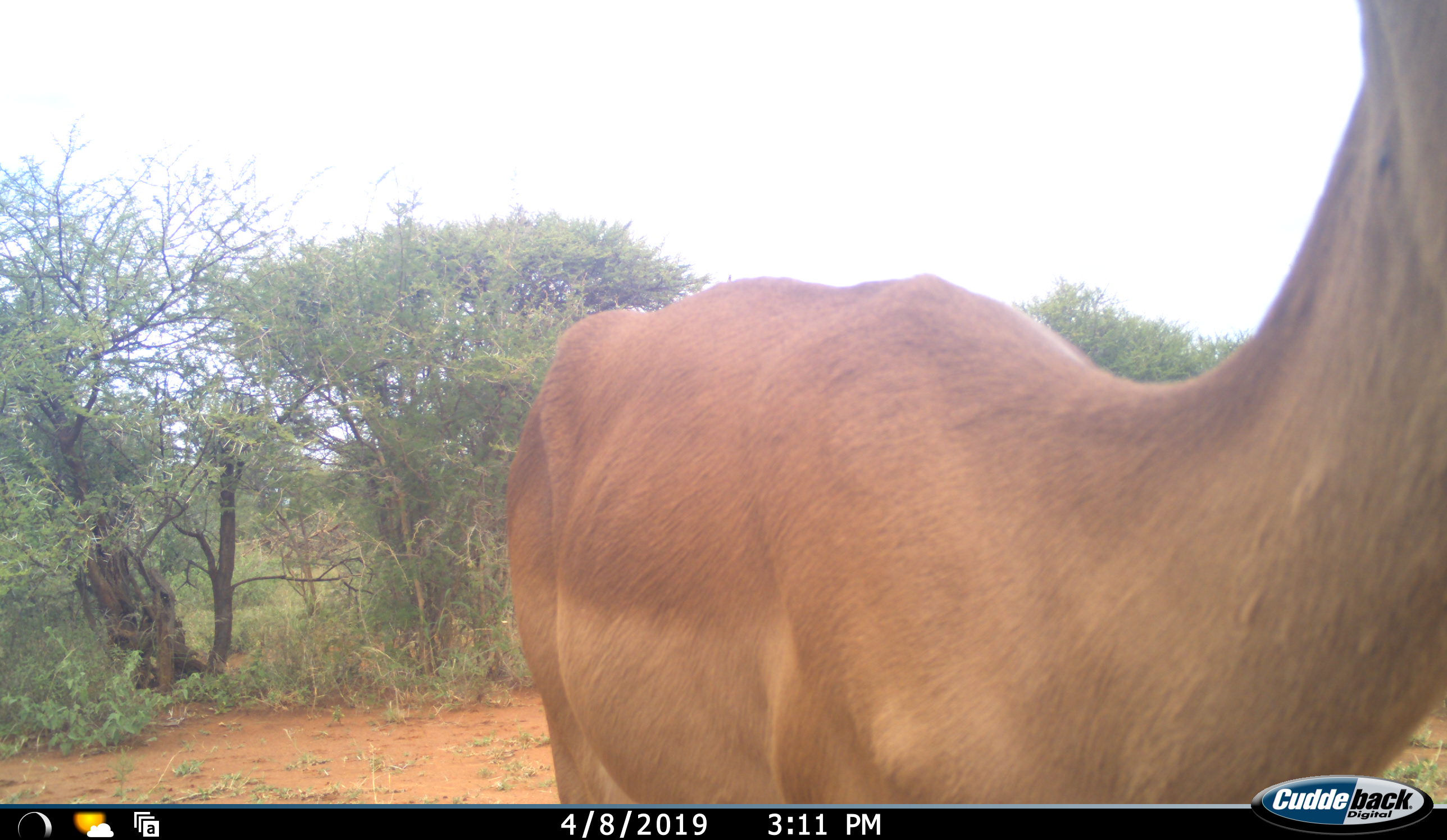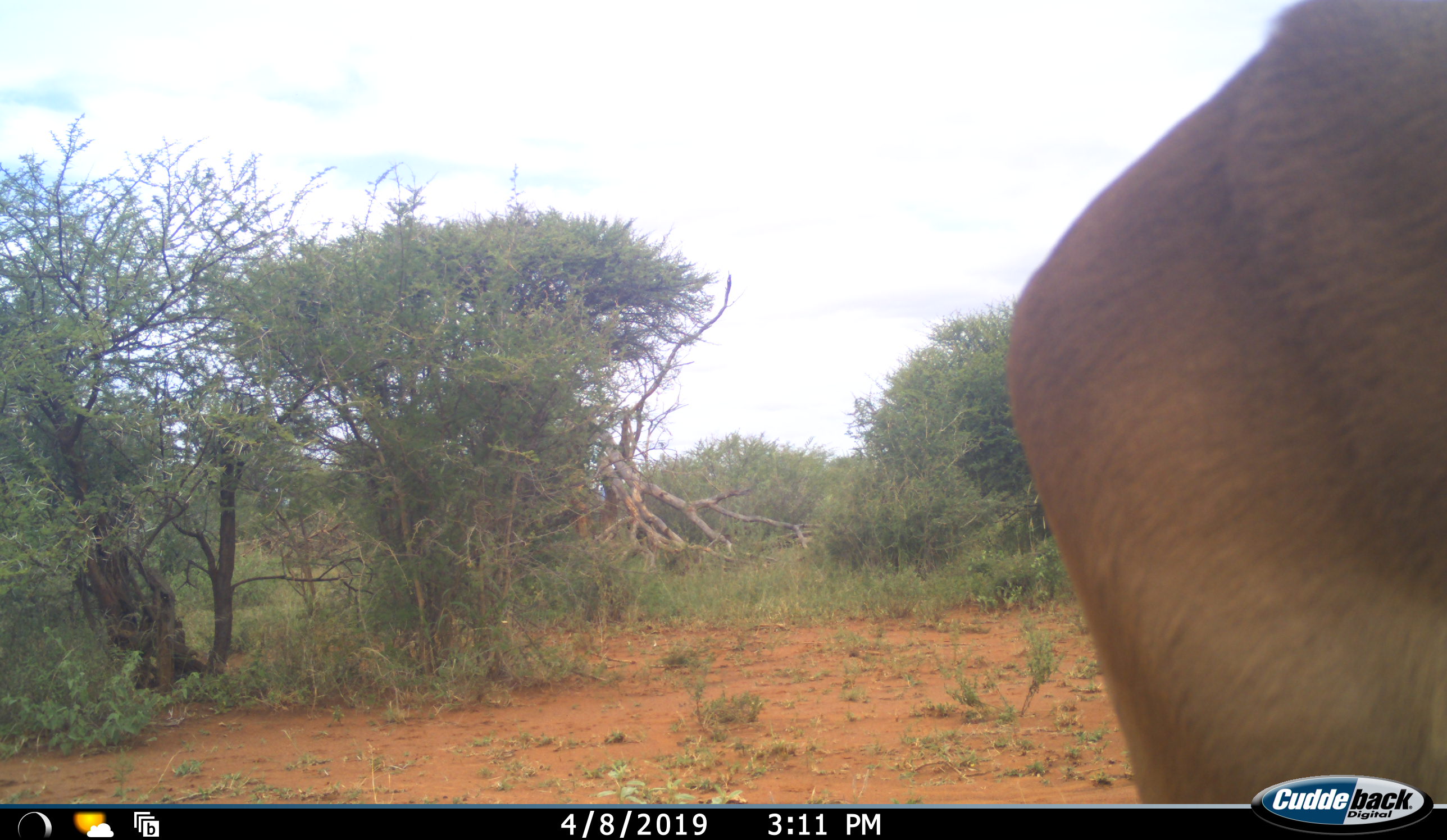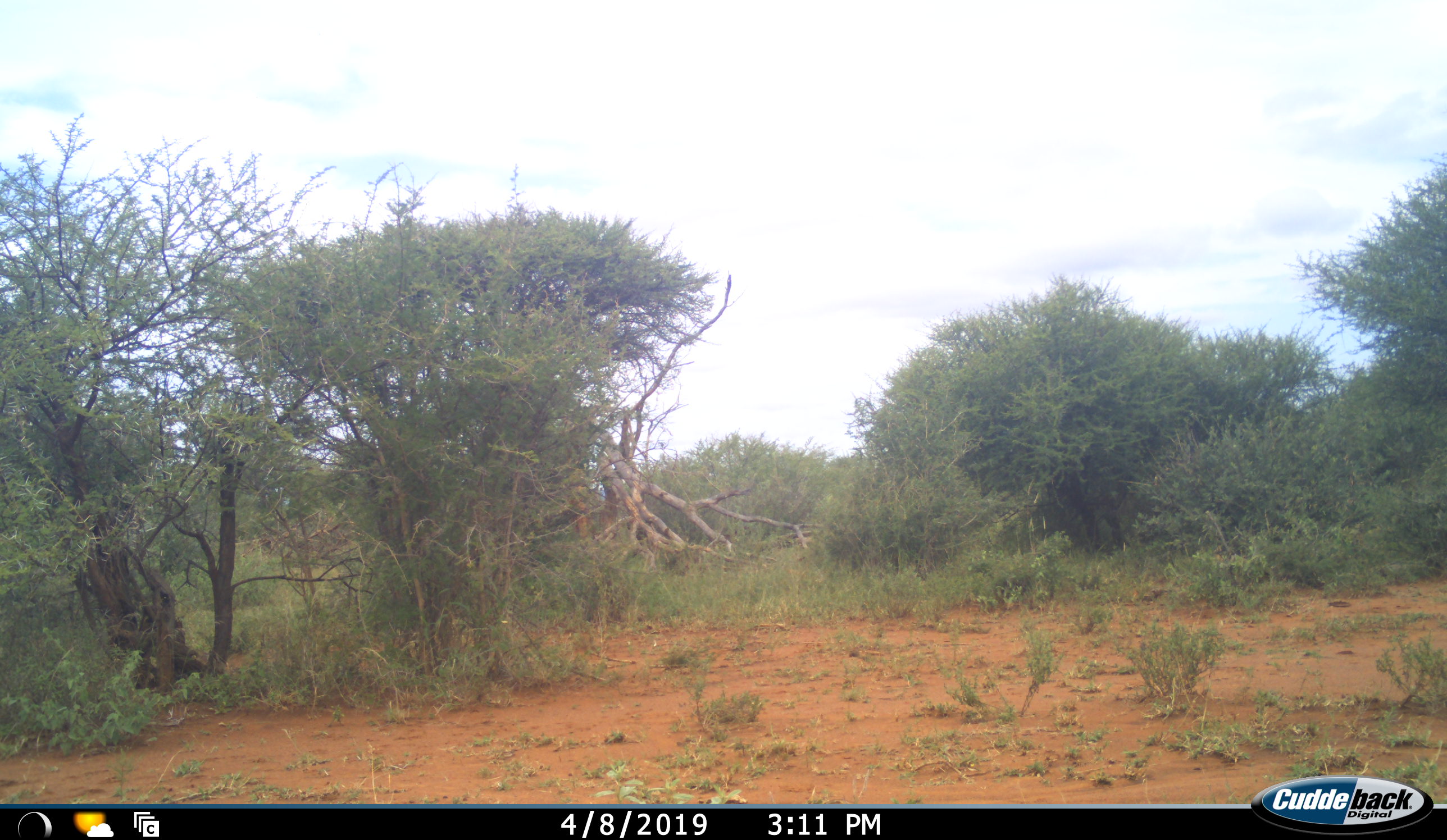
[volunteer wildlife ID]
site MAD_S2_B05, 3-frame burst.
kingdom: Animalia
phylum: Chordata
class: Mammalia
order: Artiodactyla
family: Bovidae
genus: Aepyceros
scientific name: Aepyceros melampus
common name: impala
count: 1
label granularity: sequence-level